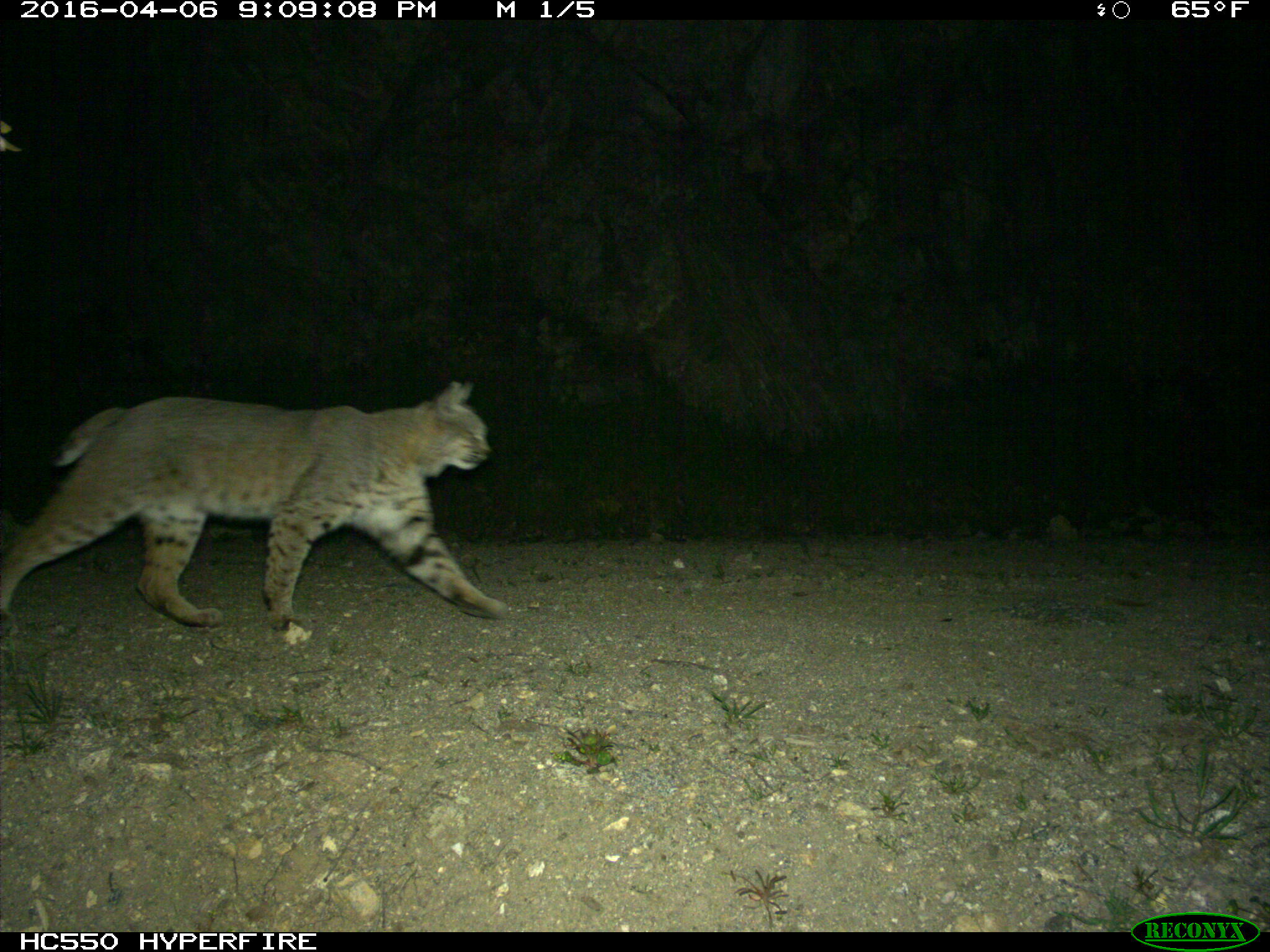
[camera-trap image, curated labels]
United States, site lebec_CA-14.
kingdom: Animalia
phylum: Chordata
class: Mammalia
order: Carnivora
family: Felidae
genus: Lynx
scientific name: Lynx rufus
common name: bobcat